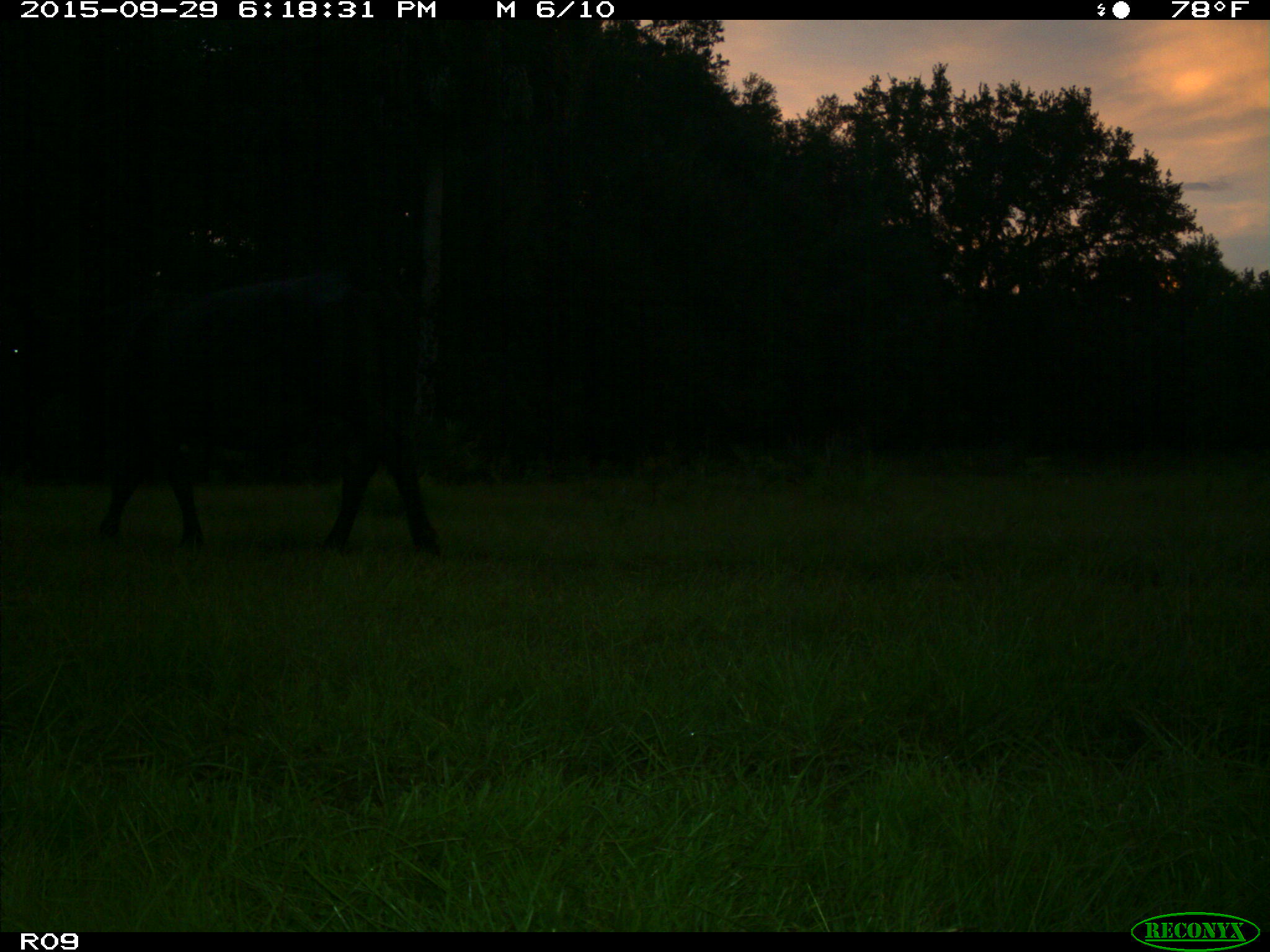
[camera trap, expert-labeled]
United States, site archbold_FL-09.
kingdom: Animalia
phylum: Chordata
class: Mammalia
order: Artiodactyla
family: Bovidae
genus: Bos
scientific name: Bos taurus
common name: domestic cow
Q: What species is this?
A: Bos taurus (domestic cow).